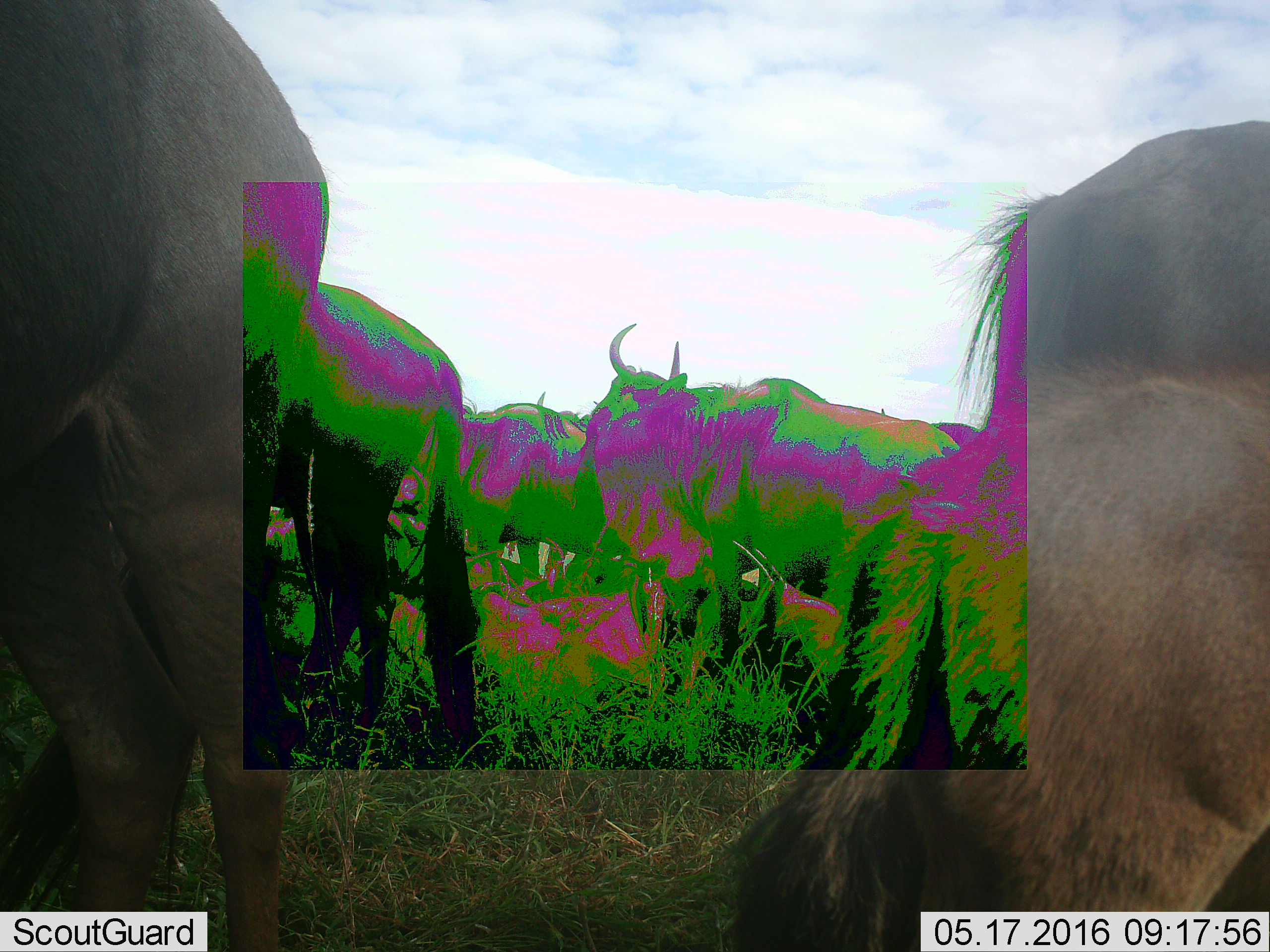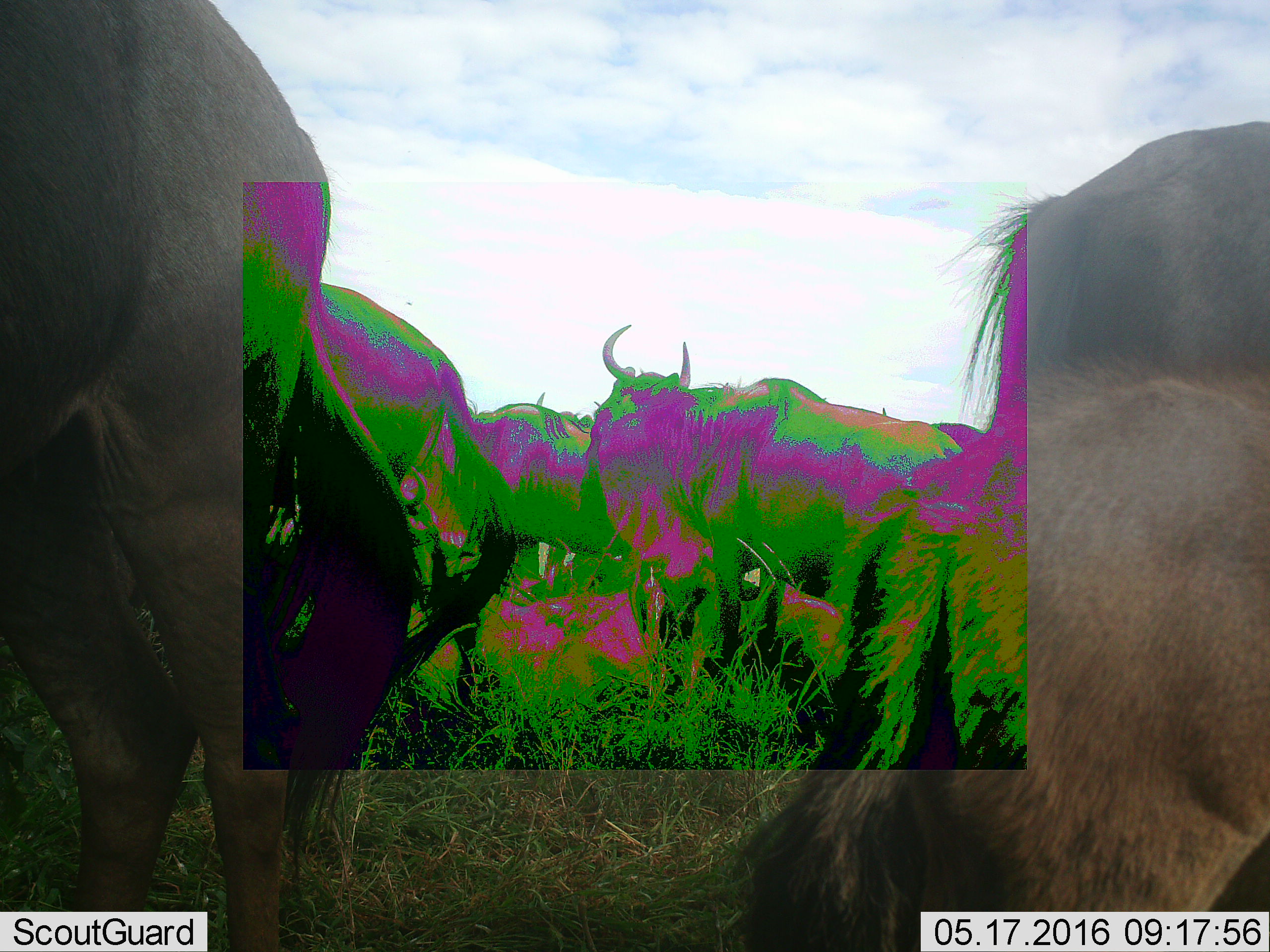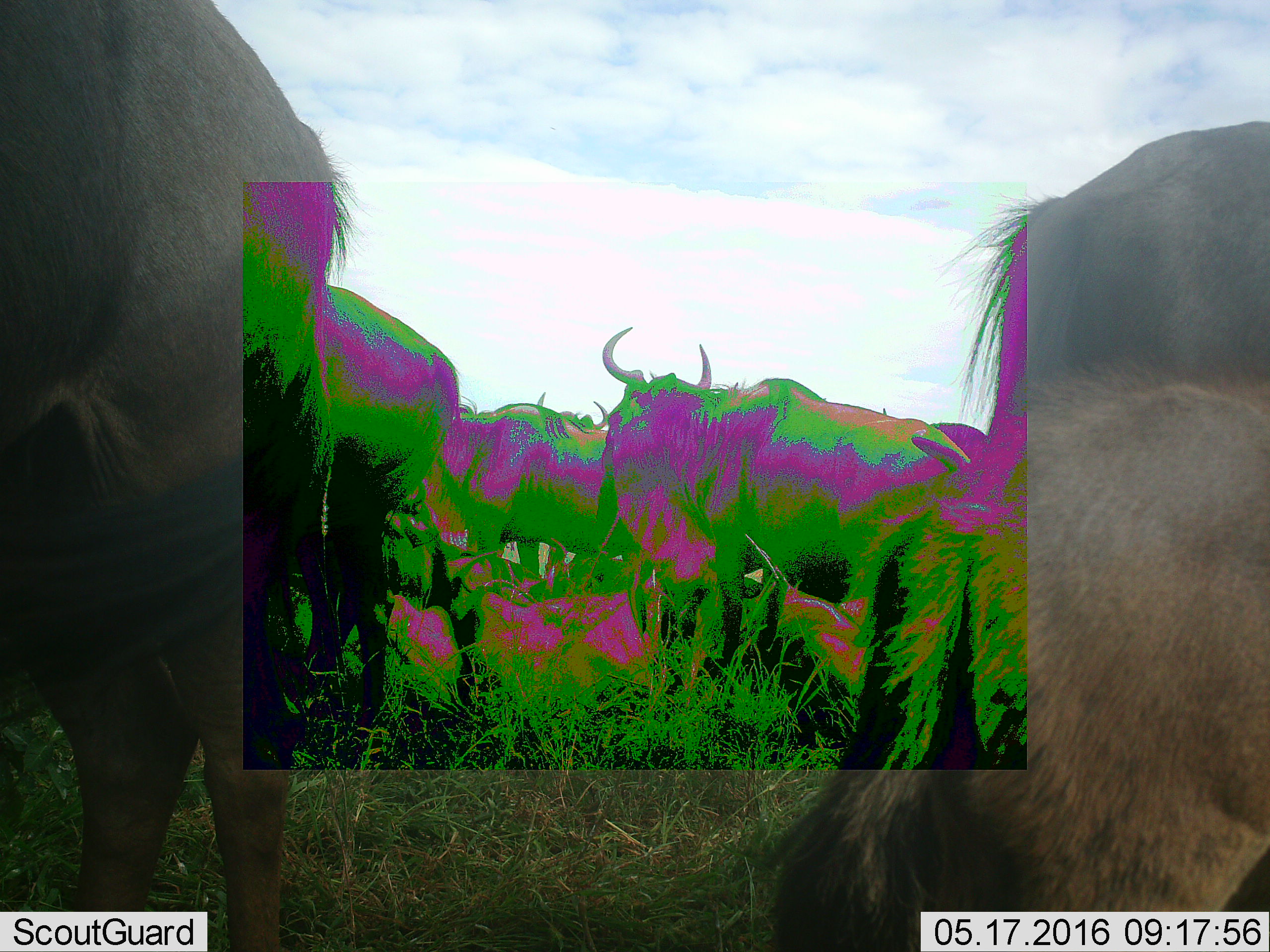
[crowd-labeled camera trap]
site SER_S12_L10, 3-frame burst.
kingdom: Animalia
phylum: Chordata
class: Mammalia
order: Artiodactyla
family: Bovidae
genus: Connochaetes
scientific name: Connochaetes taurinus taurinus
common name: blue wildebeest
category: wildebeestblue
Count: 6.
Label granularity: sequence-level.